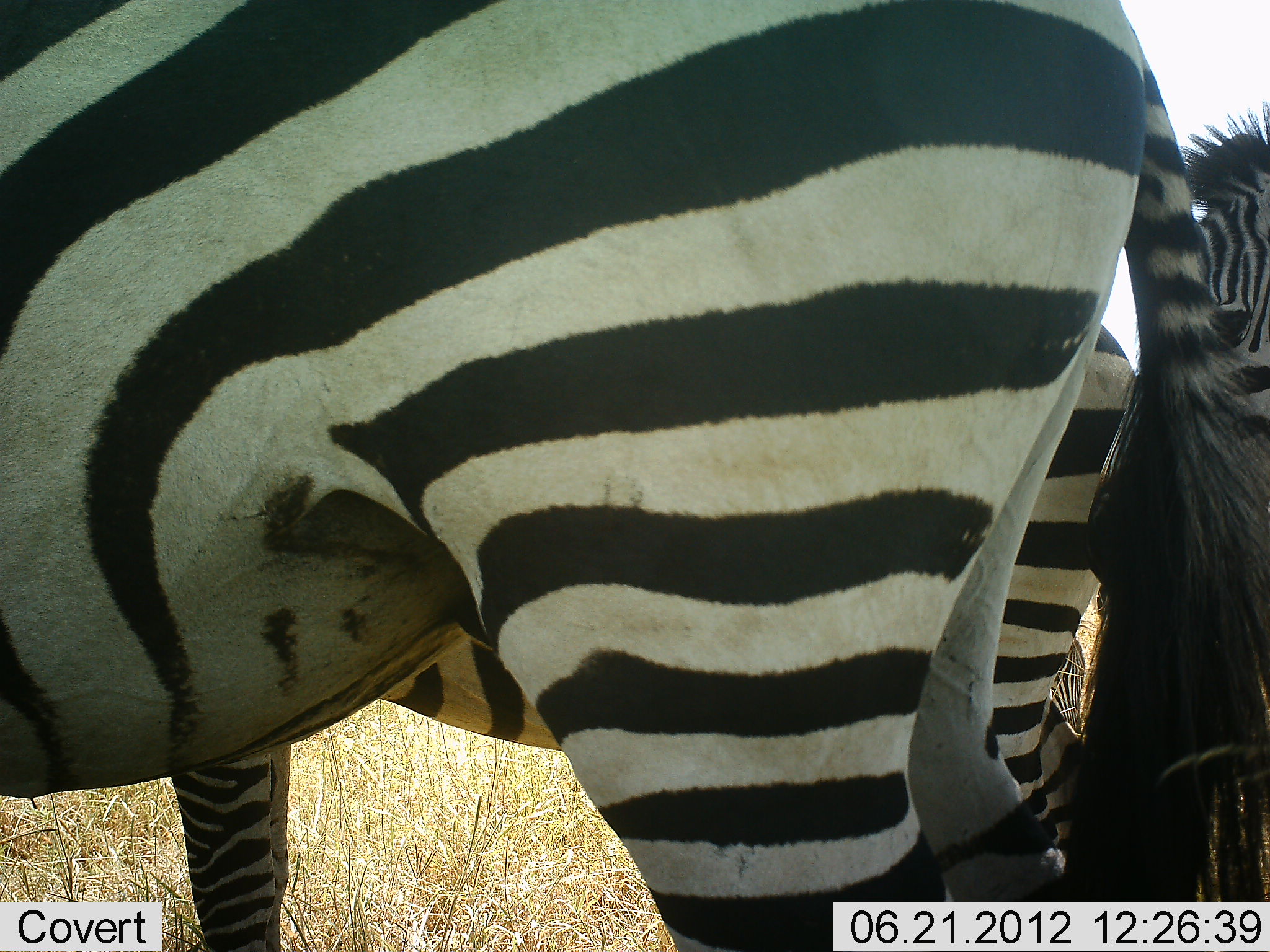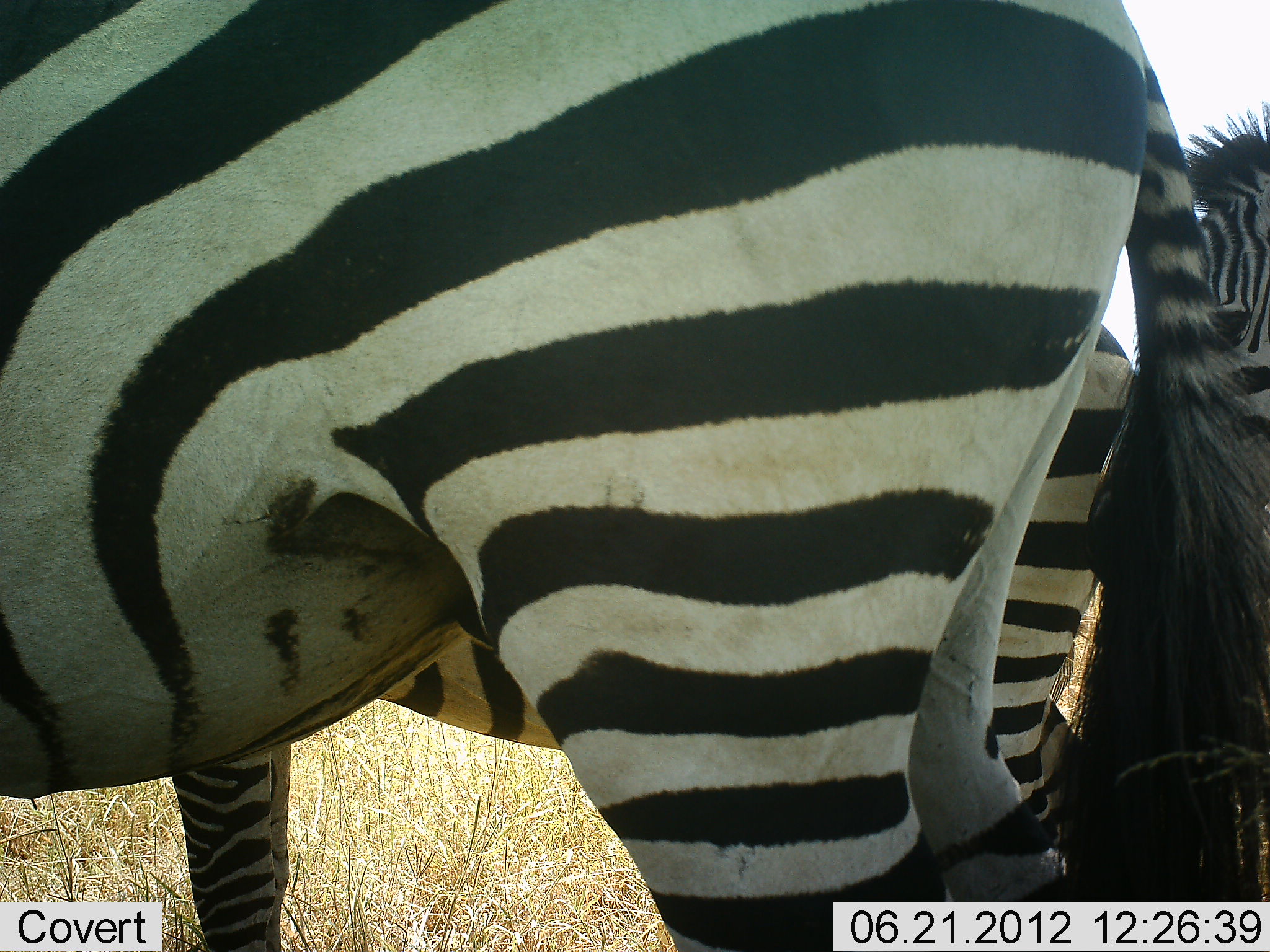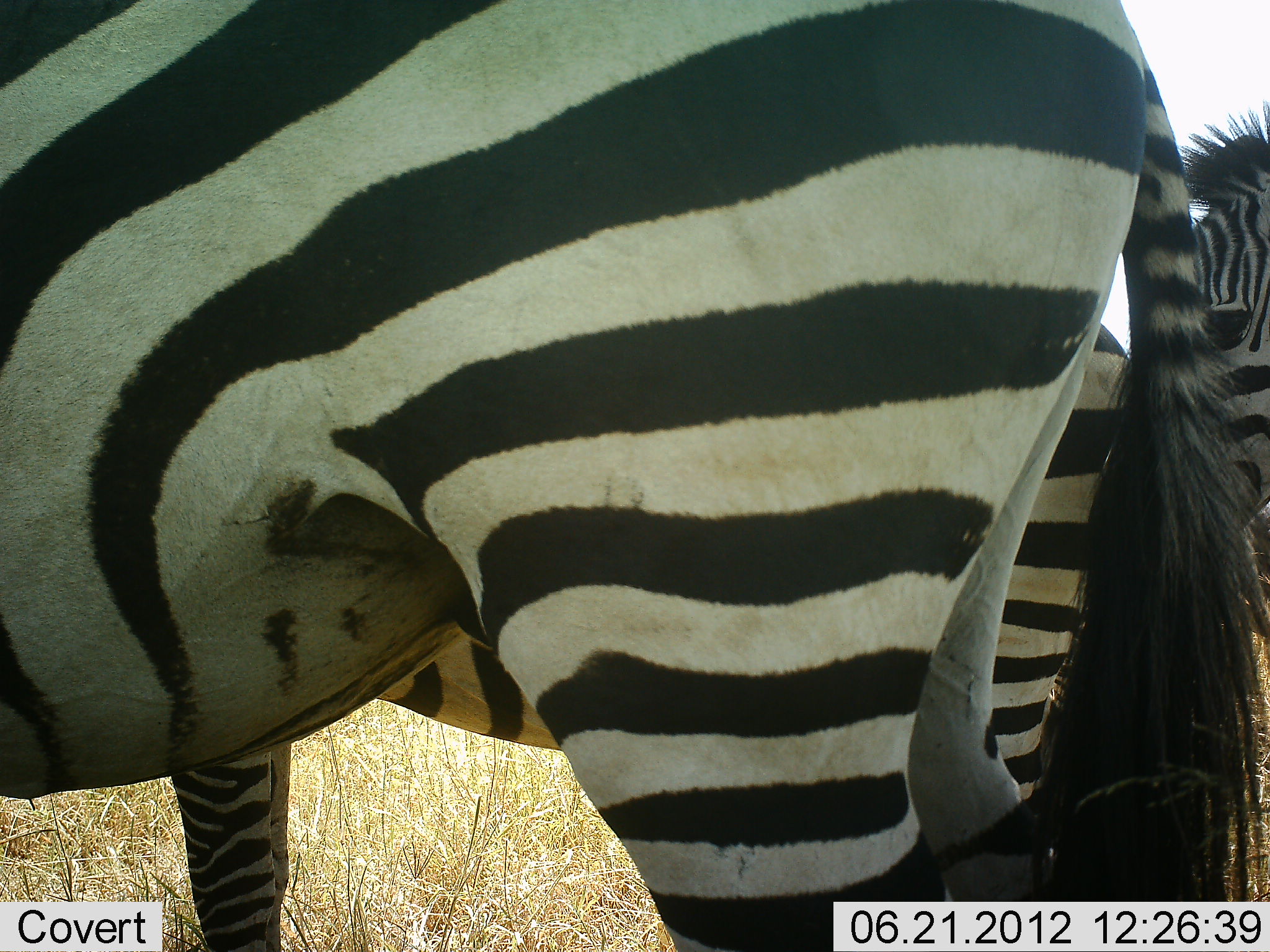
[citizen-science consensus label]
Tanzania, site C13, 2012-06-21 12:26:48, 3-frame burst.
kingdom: Animalia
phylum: Chordata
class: Mammalia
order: Perissodactyla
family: Equidae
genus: Equus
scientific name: Equus quagga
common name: plains zebra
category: zebra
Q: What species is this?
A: Zebra (plains zebra) (Equus quagga).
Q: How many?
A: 3.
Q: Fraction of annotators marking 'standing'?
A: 100%.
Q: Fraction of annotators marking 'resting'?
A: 0%.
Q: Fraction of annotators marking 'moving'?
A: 0%.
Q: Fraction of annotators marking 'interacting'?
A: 0%.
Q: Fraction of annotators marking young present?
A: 0%.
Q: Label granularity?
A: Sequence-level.